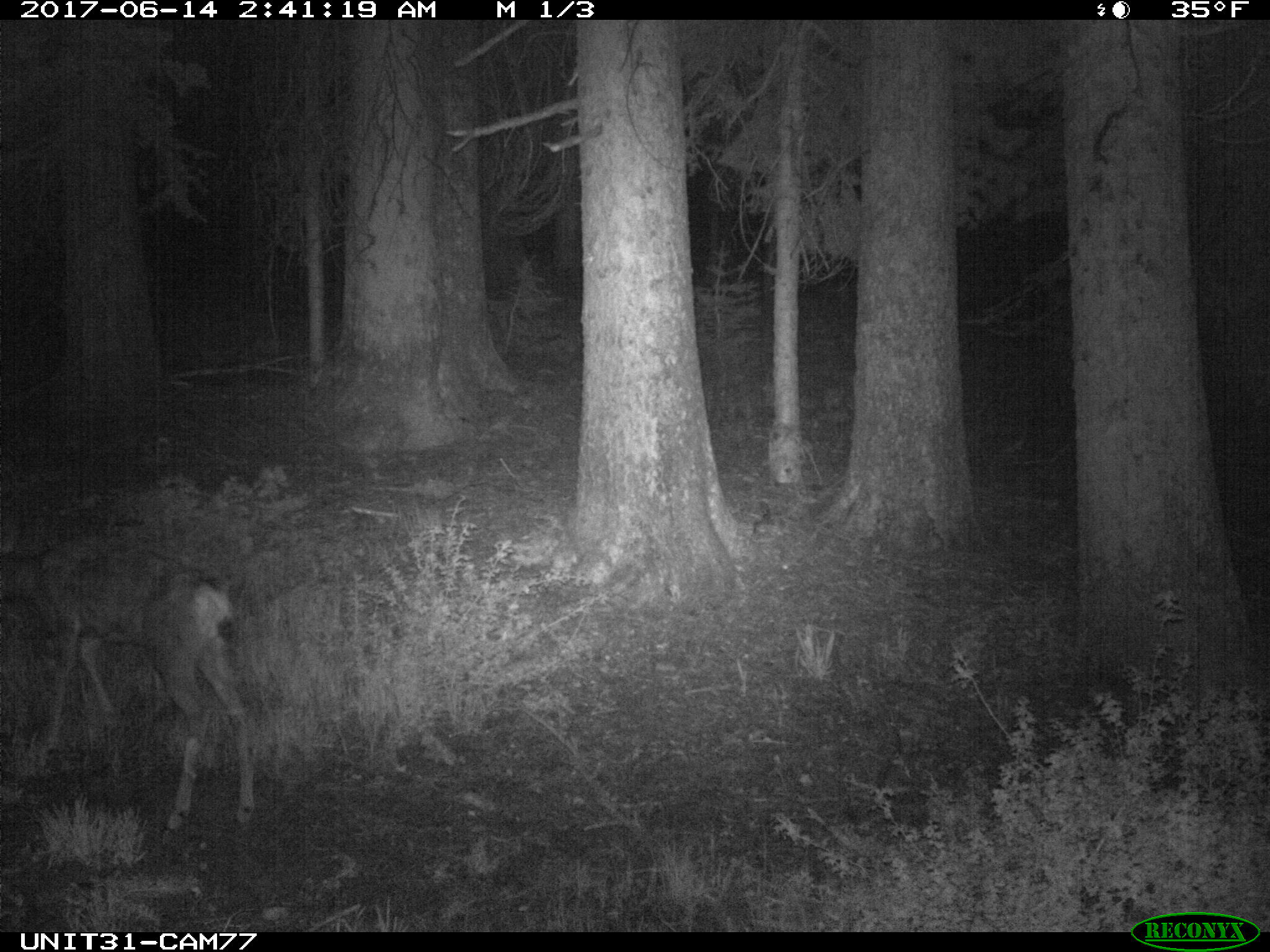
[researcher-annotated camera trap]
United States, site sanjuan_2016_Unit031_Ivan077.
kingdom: Animalia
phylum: Chordata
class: Mammalia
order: Artiodactyla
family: Cervidae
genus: Odocoileus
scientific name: Odocoileus hemionus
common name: mule deer